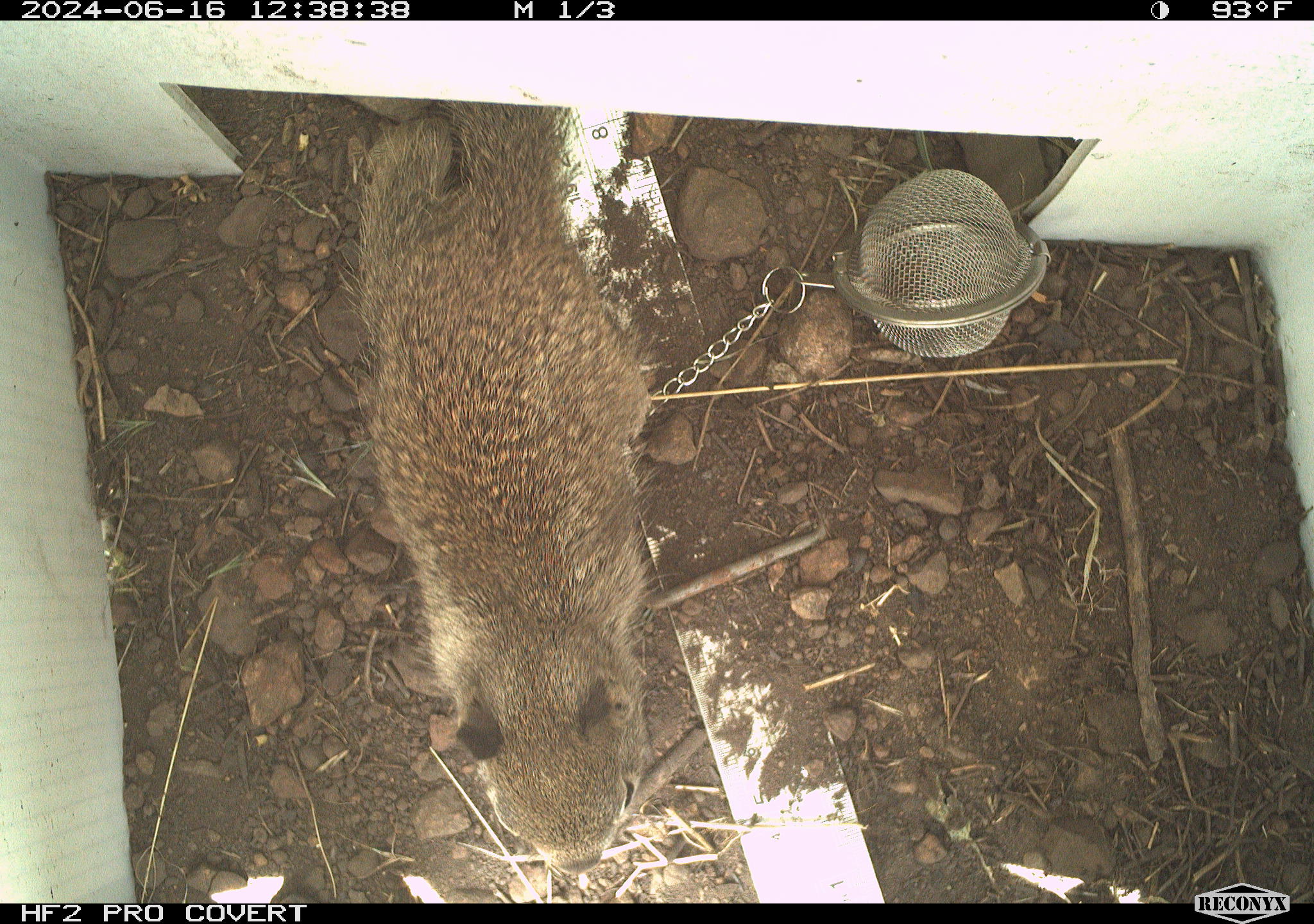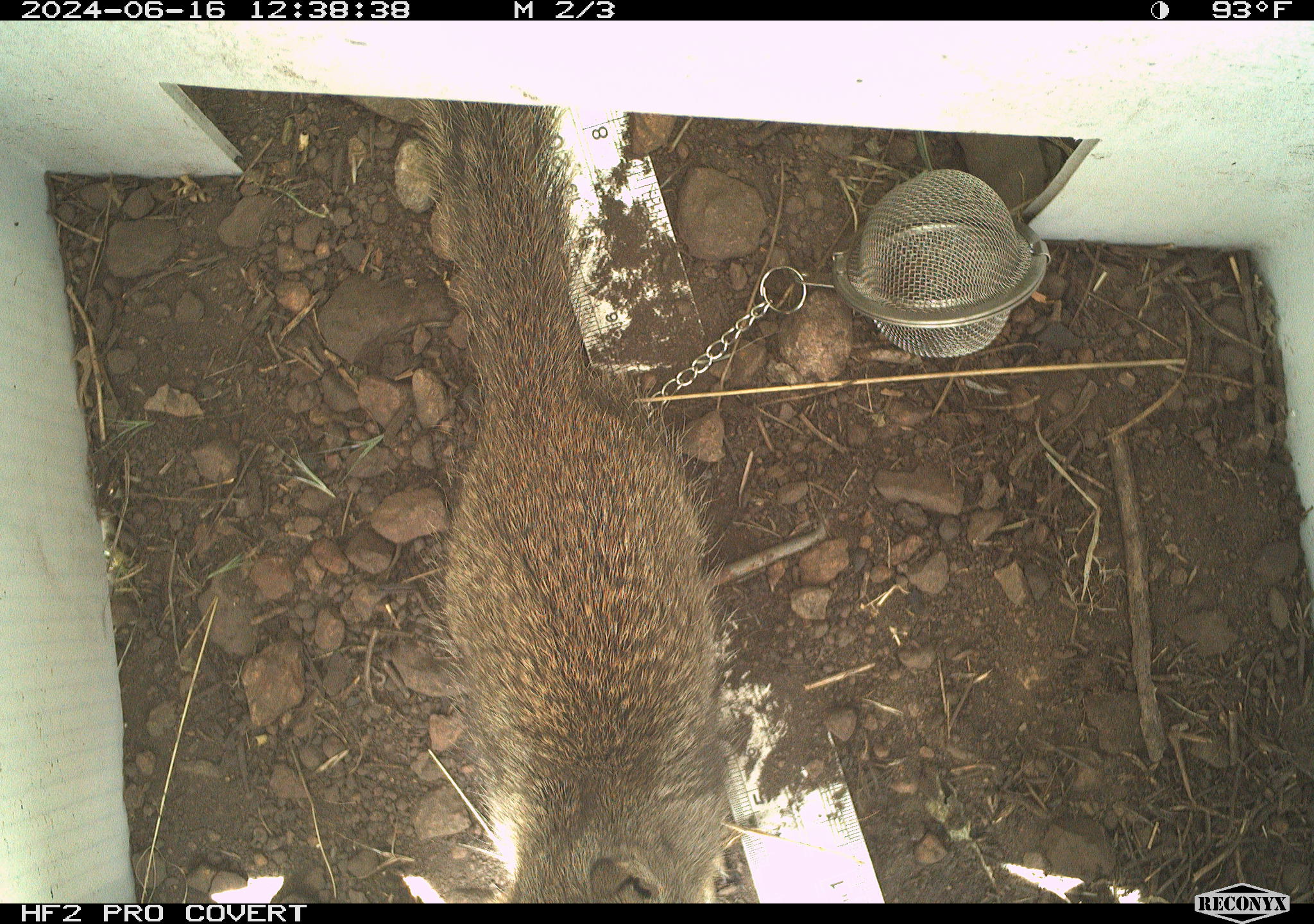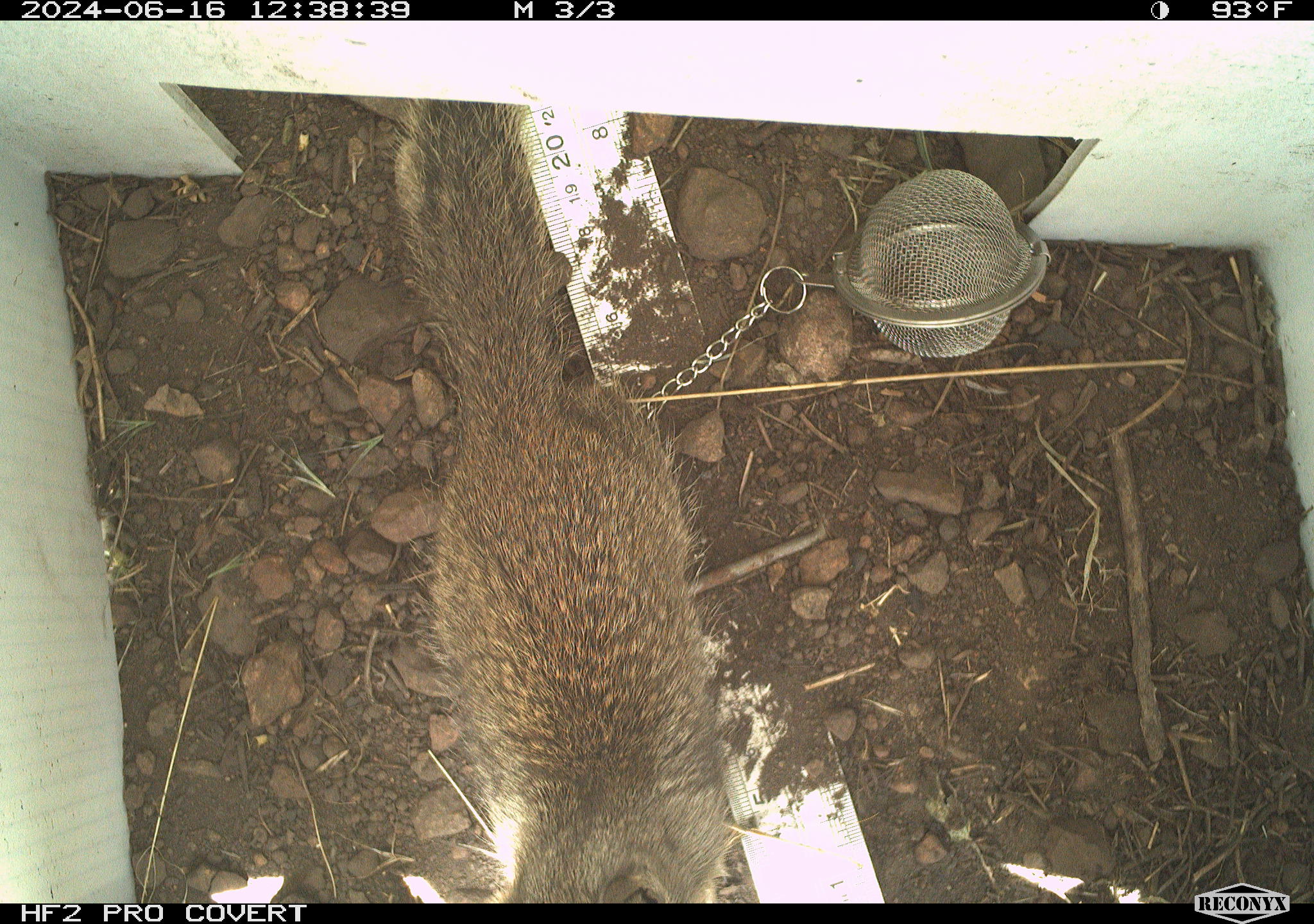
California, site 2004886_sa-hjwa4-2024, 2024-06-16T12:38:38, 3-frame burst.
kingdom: Animalia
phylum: Chordata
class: Mammalia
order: Rodentia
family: Sciuridae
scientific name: Sciuridae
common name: squirrels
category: sciuridae family